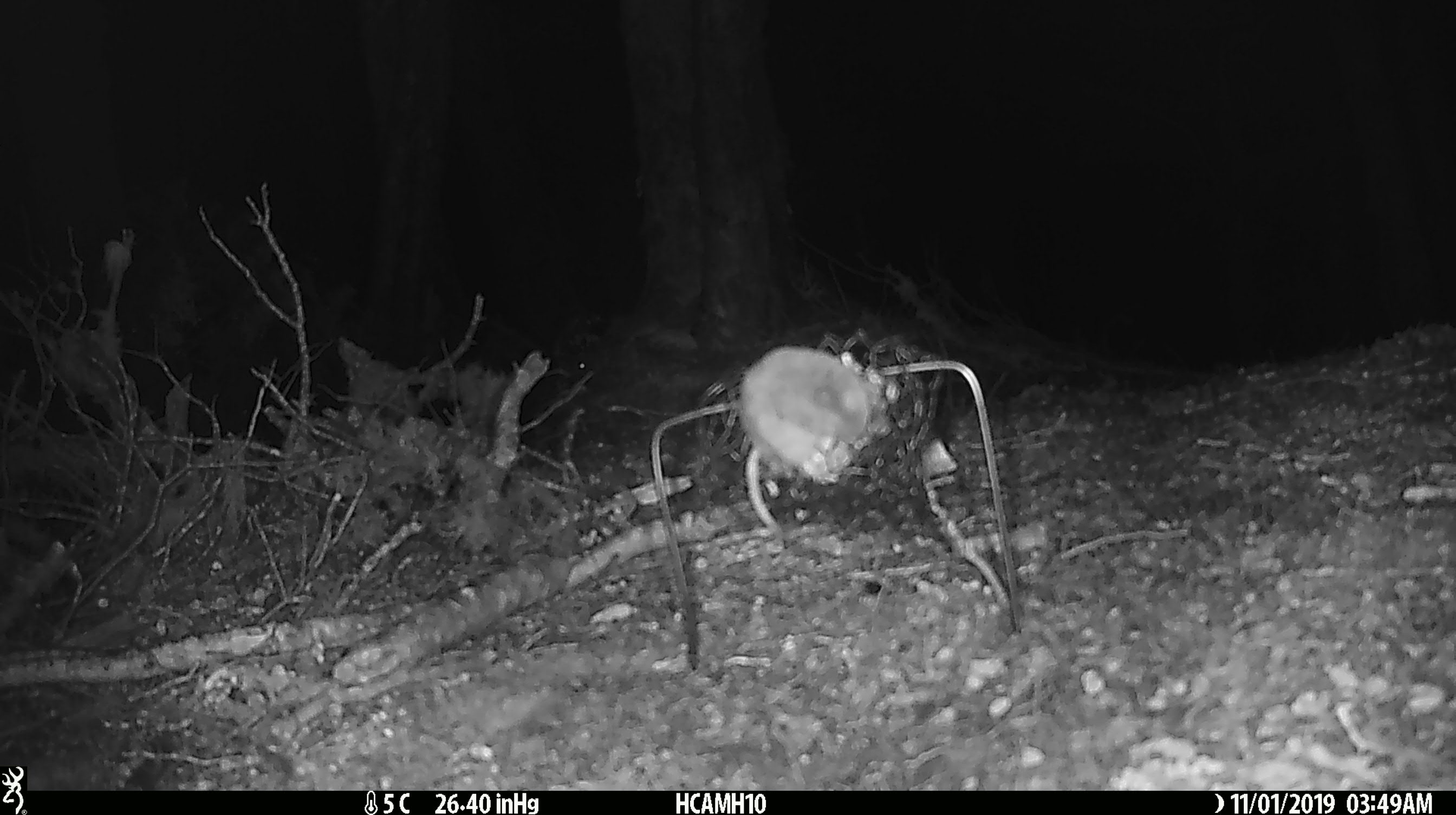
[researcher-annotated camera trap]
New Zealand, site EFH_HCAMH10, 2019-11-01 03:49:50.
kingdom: Animalia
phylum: Chordata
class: Mammalia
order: Rodentia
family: Muridae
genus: Mus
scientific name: Mus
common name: mouse